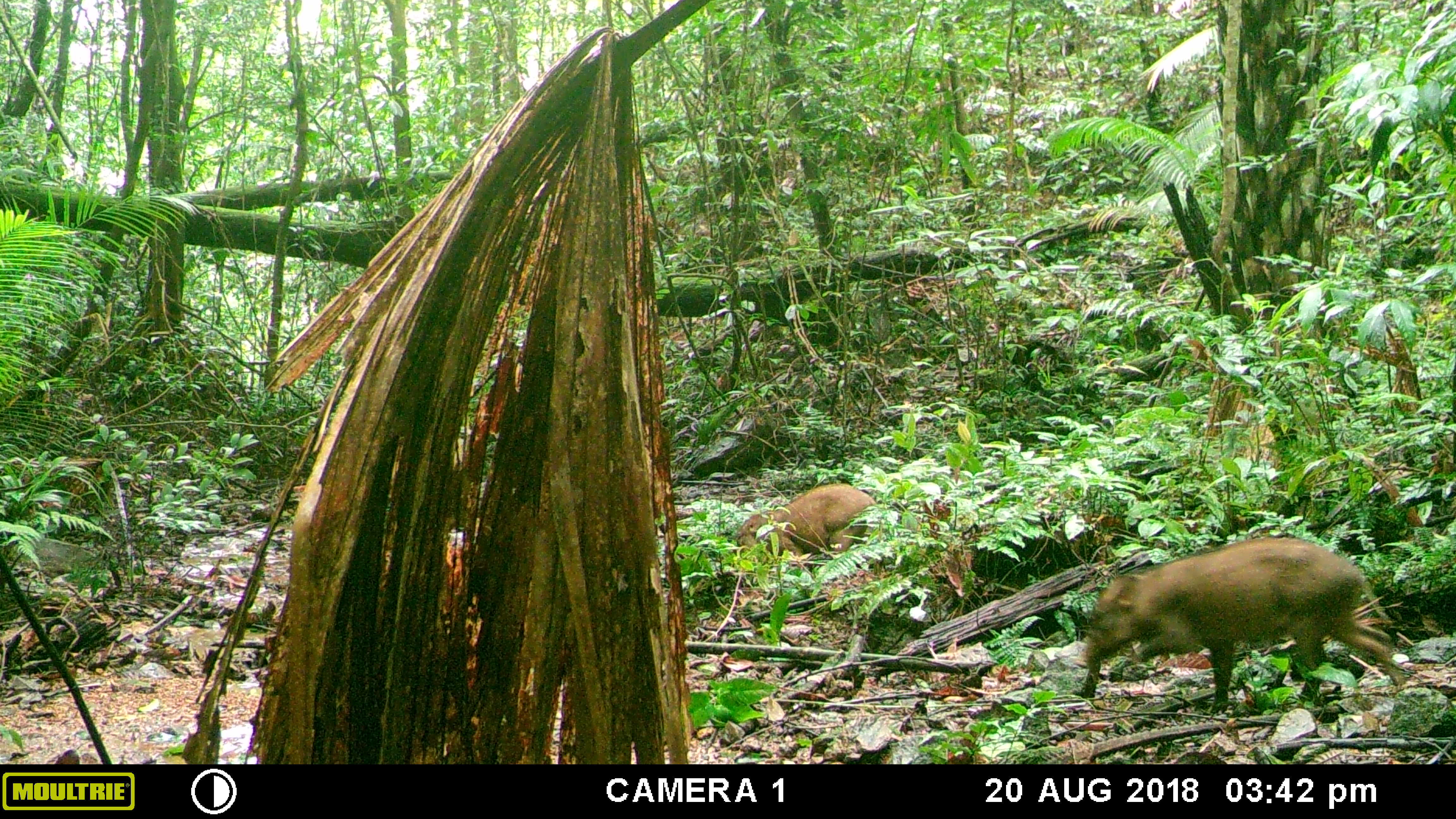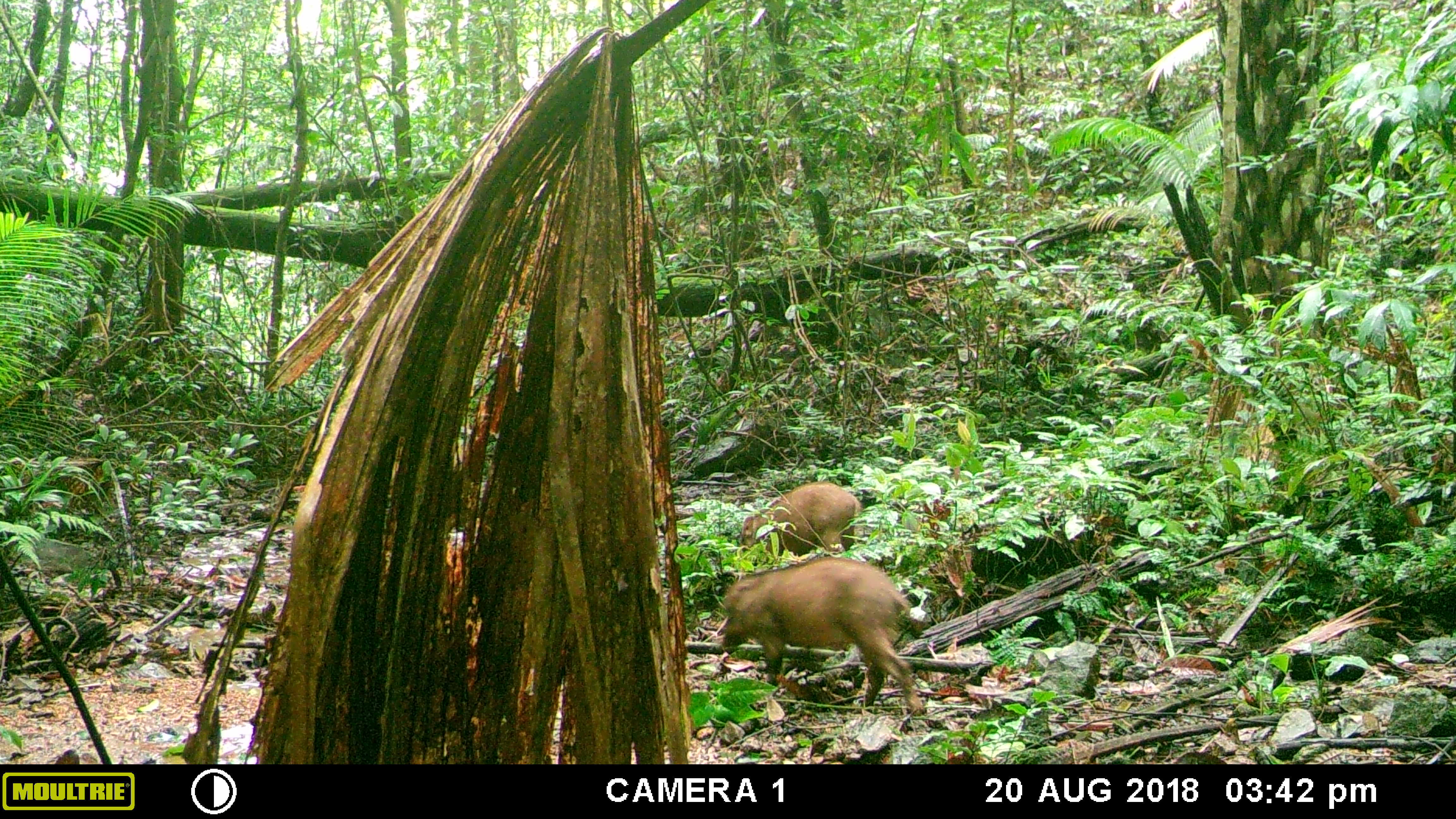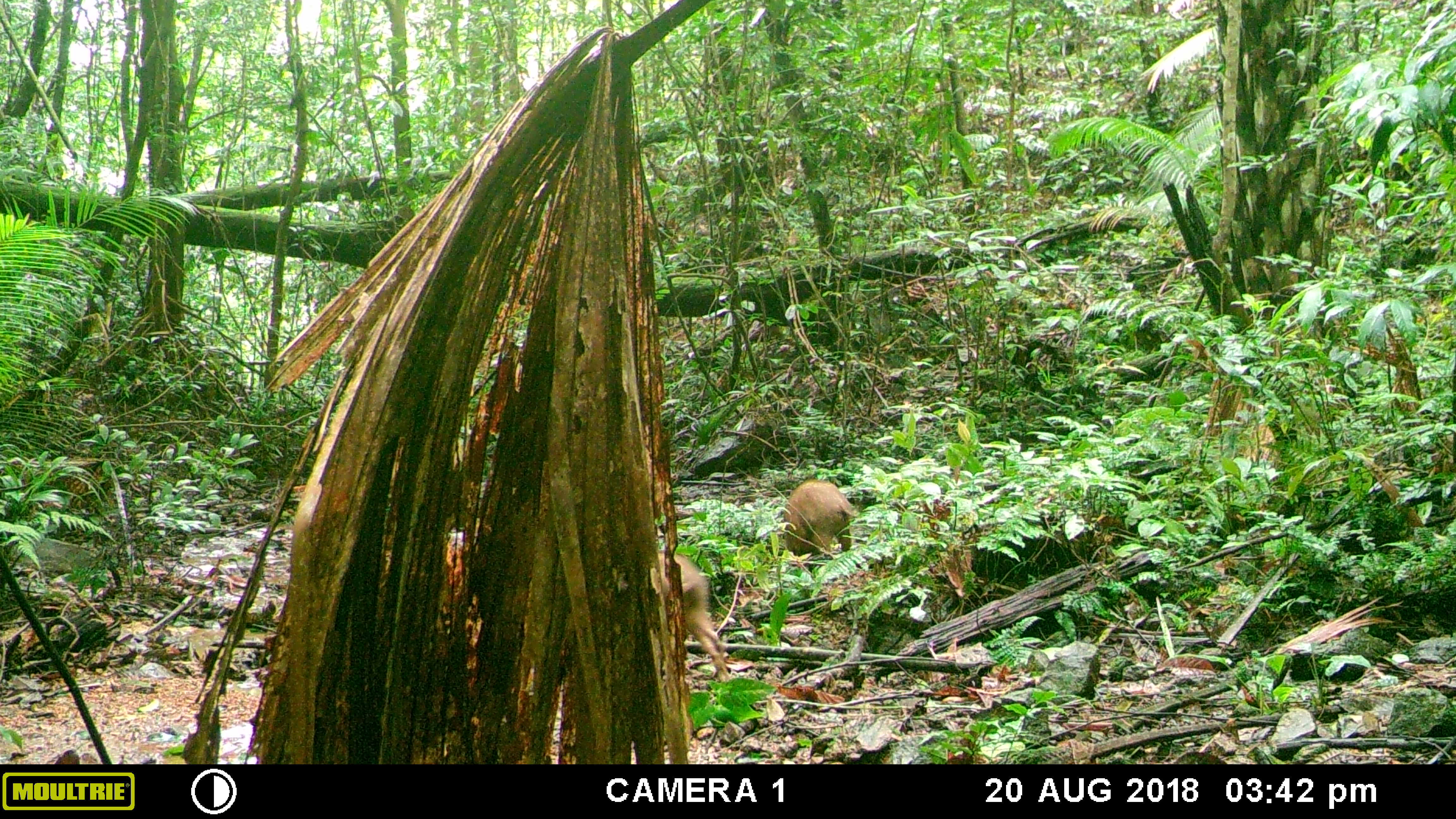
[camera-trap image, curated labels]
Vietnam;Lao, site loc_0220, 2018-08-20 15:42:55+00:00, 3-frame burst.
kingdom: Animalia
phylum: Chordata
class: Mammalia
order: Artiodactyla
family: Suidae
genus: Sus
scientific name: Sus scrofa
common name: eurasian wild pig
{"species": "eurasian wild pig (Sus scrofa)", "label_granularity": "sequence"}